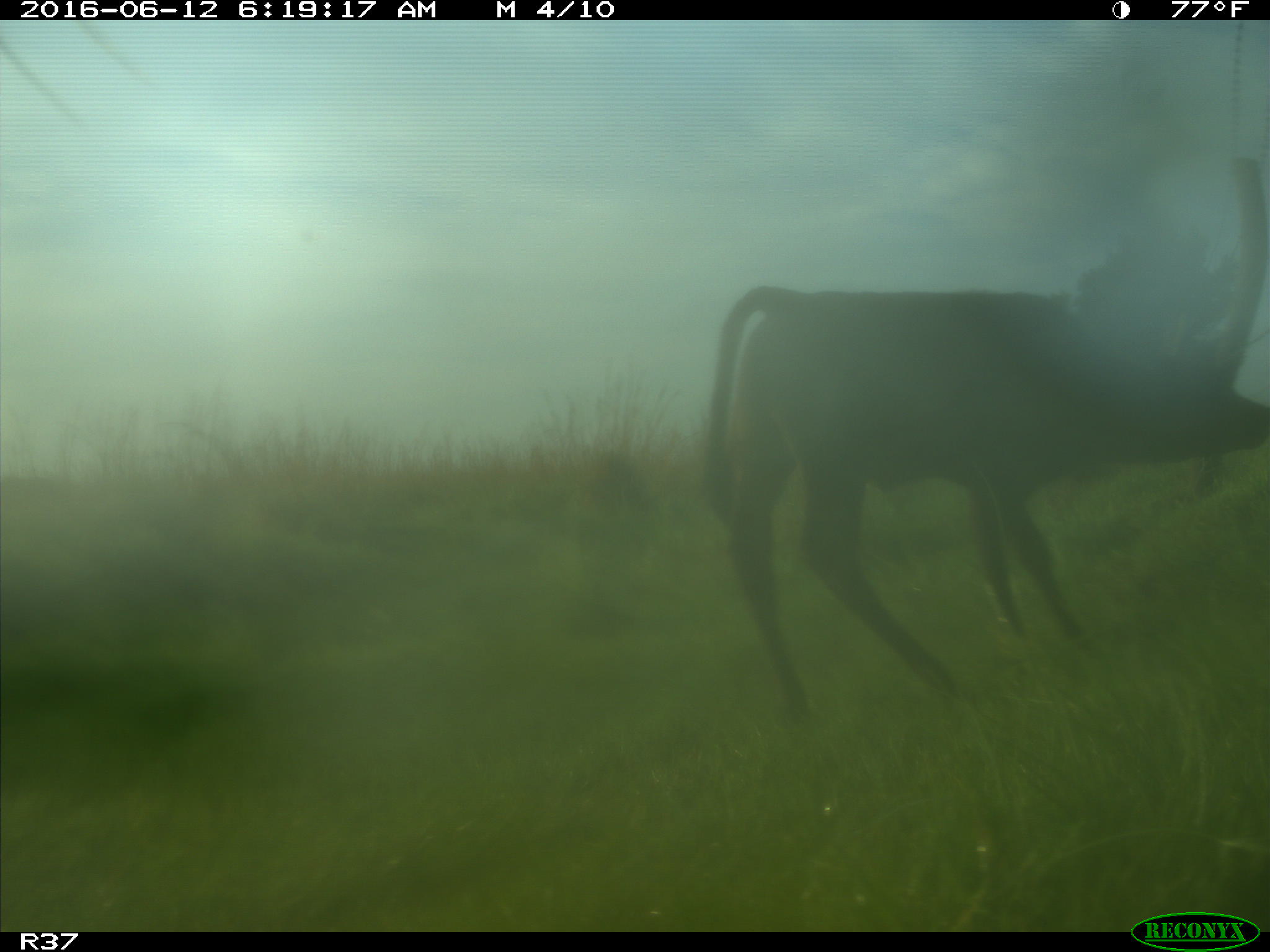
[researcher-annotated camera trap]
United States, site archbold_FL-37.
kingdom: Animalia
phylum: Chordata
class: Mammalia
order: Artiodactyla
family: Bovidae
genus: Bos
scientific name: Bos taurus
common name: domestic cow